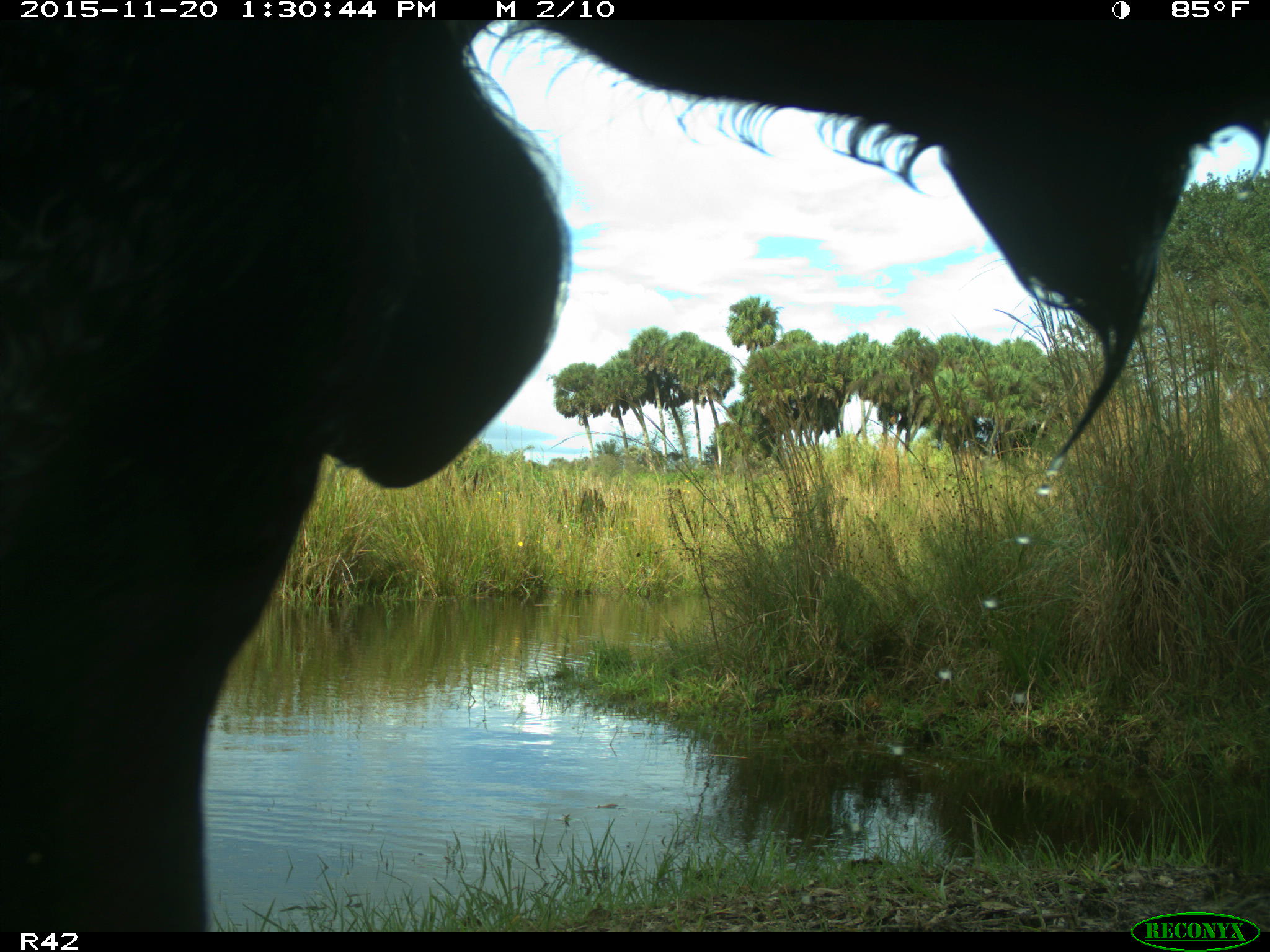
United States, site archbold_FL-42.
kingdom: Animalia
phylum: Chordata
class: Mammalia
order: Artiodactyla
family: Bovidae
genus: Bos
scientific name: Bos taurus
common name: domestic cow